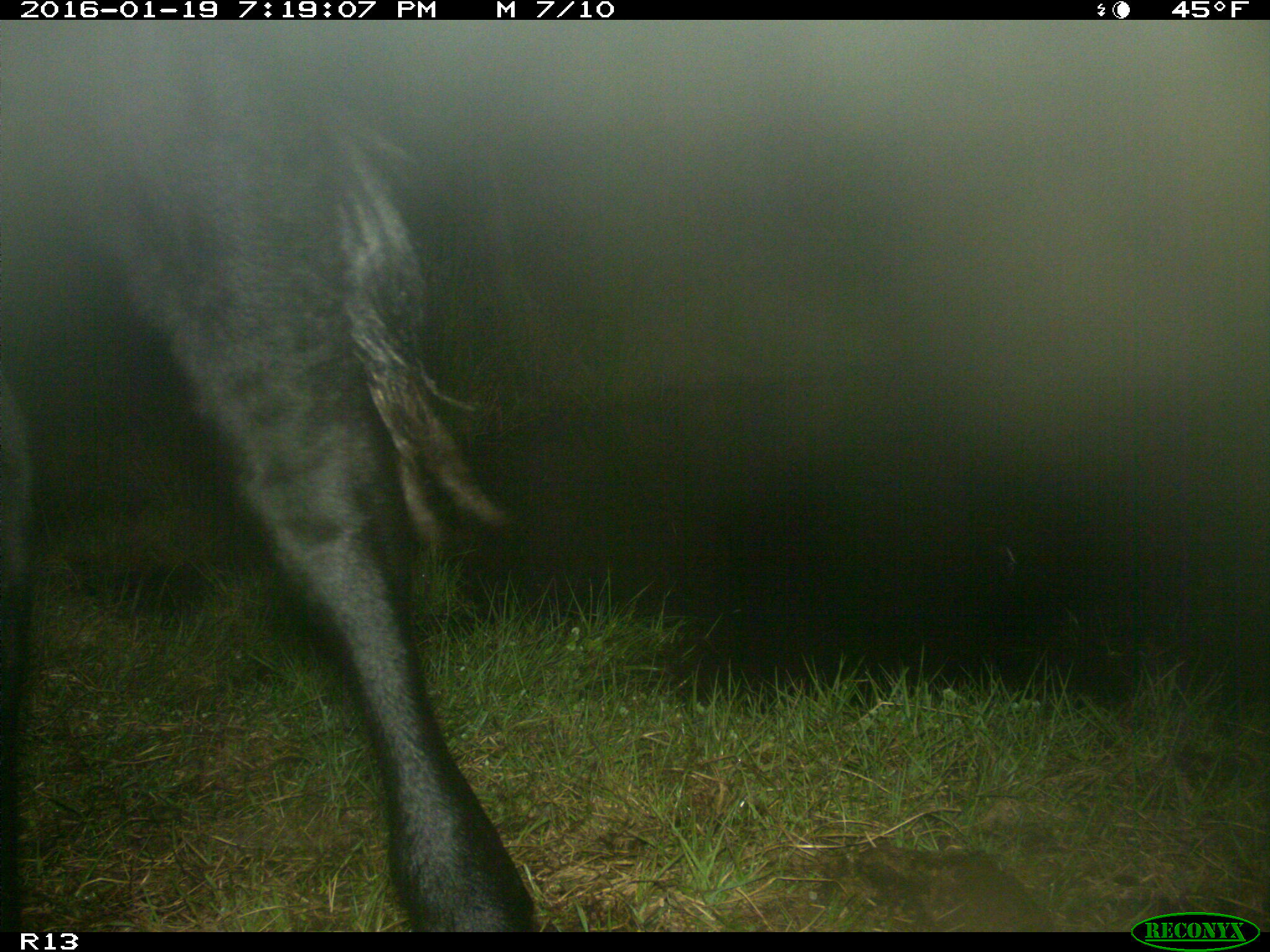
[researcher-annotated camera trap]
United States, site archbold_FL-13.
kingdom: Animalia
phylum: Chordata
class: Mammalia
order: Artiodactyla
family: Bovidae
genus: Bos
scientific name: Bos taurus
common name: domestic cow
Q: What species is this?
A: Bos taurus (domestic cow).